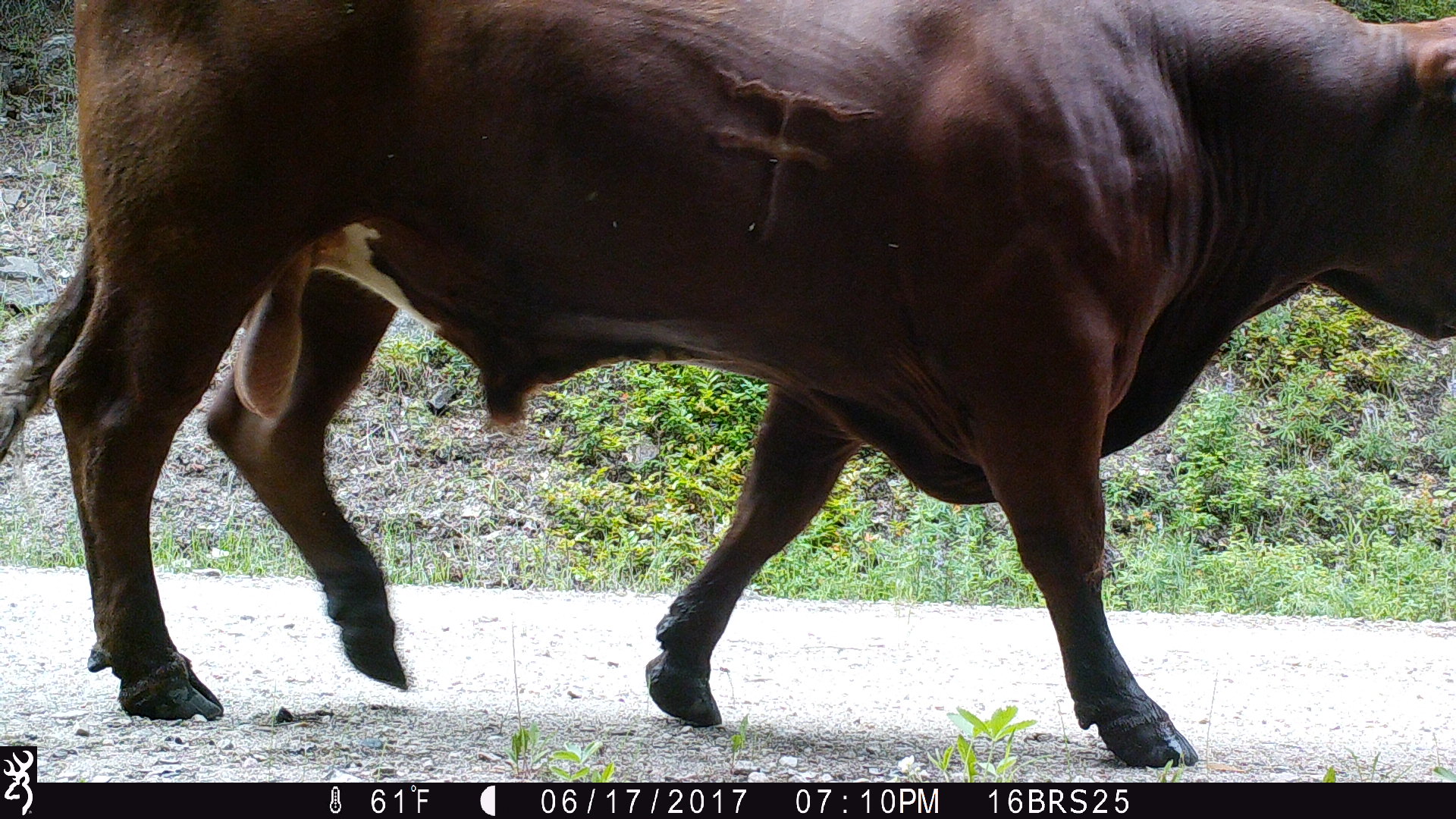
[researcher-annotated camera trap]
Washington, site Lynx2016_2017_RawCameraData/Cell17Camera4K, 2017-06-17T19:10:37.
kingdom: Animalia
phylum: Chordata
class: Mammalia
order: Artiodactyla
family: Bovidae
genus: Bos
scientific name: Bos taurus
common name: domestic cattle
Domestic cattle (Bos taurus). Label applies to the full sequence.